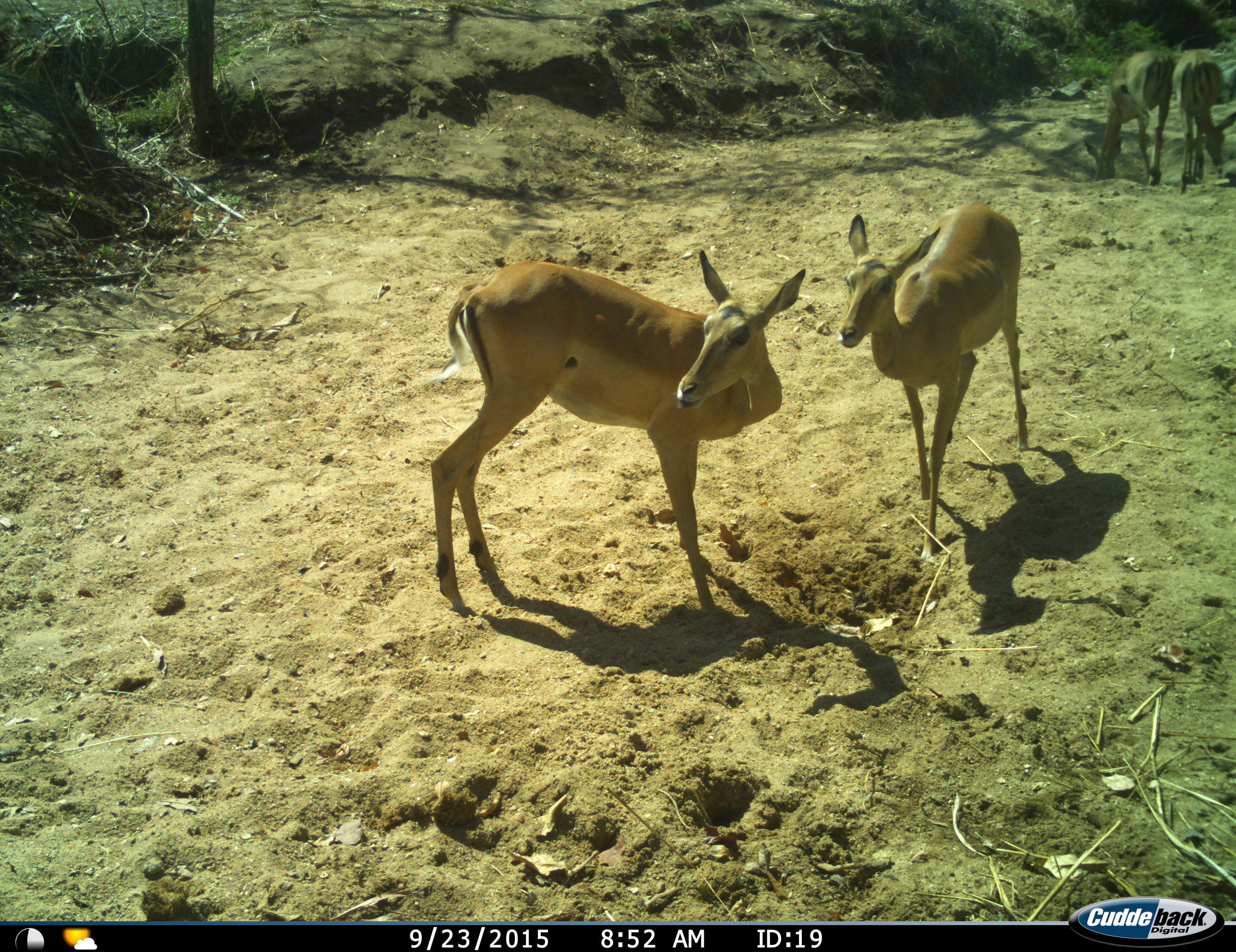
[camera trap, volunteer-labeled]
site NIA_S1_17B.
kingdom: Animalia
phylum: Chordata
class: Mammalia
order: Artiodactyla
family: Bovidae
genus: Aepyceros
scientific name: Aepyceros melampus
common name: impala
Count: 4.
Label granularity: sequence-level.